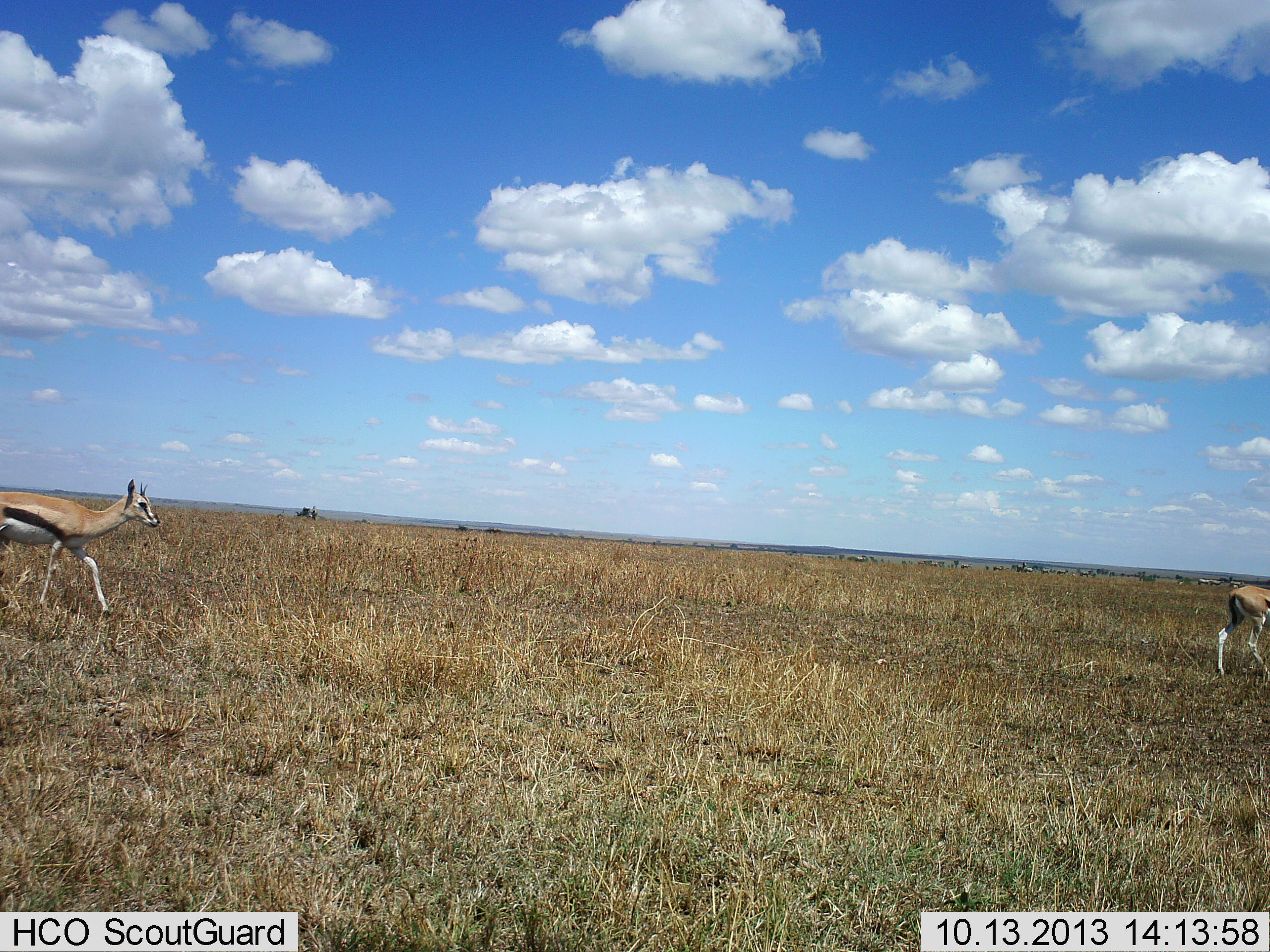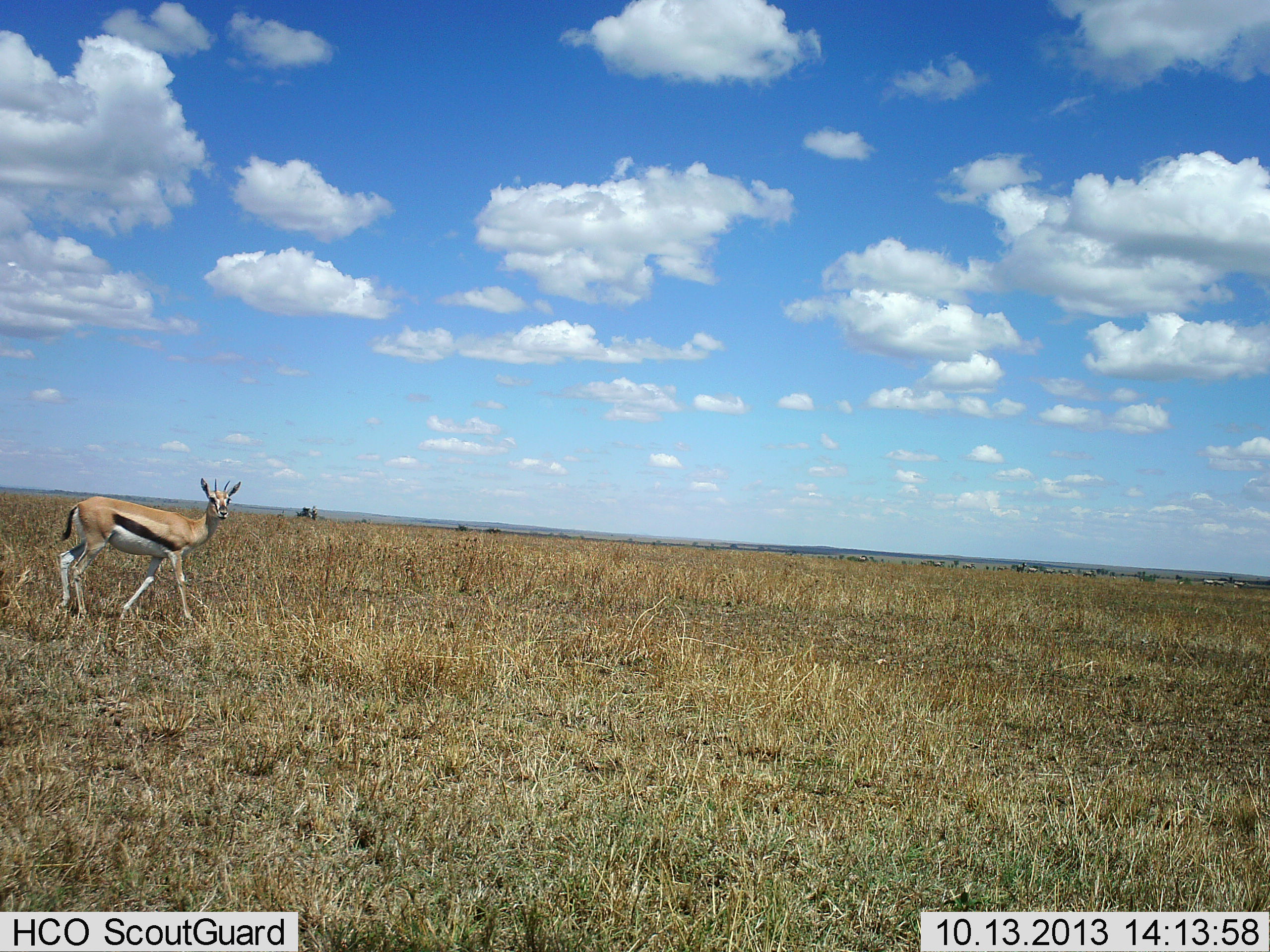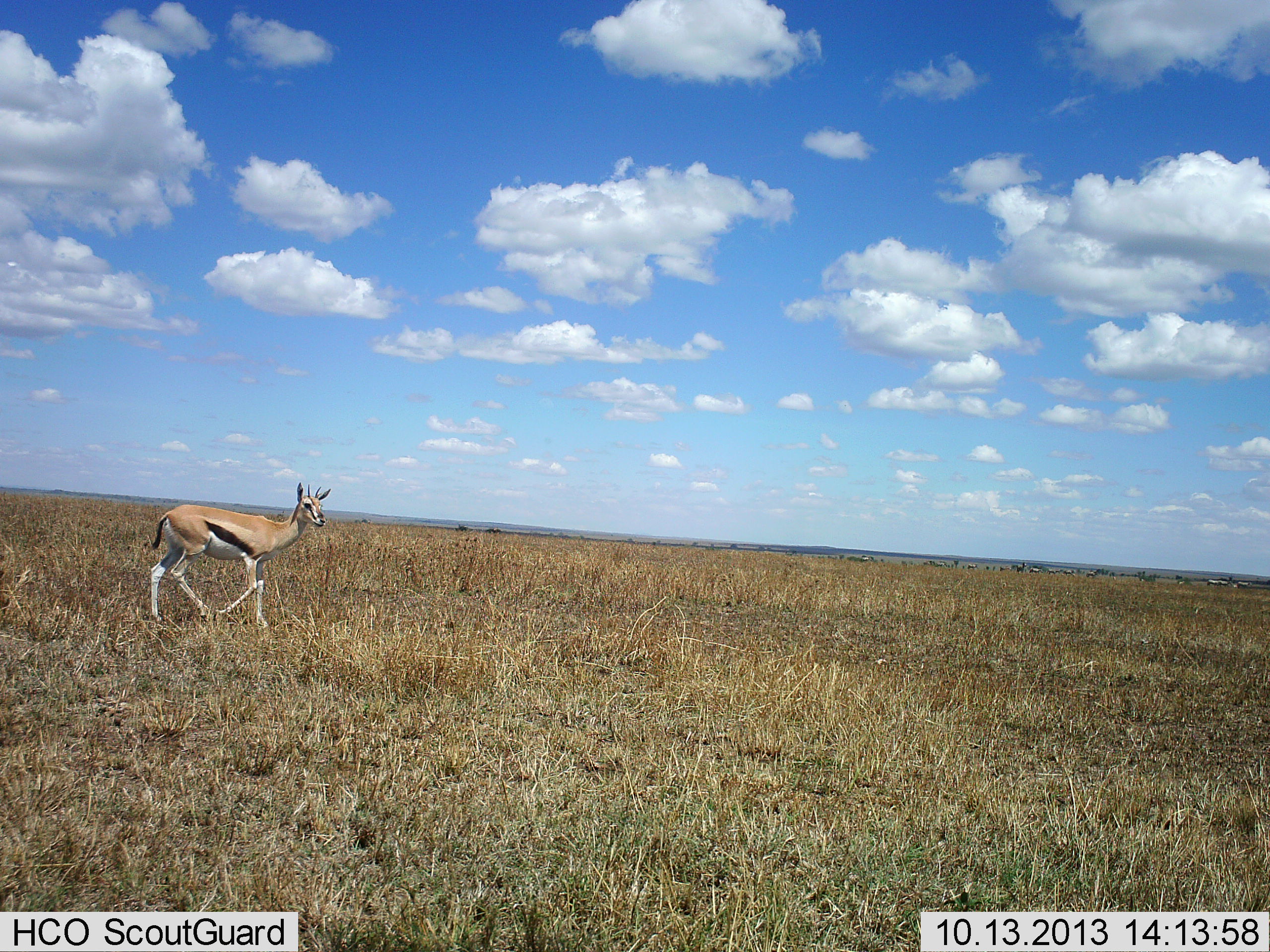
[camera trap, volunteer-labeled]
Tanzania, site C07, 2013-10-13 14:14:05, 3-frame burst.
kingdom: Animalia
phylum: Chordata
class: Mammalia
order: Artiodactyla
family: Bovidae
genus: Eudorcas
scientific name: Eudorcas thomsonii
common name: thomson's gazelle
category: gazellethomsons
Gazellethomsons (thomson's gazelle) (Eudorcas thomsonii), count 2. Behavior (volunteer vote fractions): standing 23%, resting 0%, moving 83%, interacting 0%. Young present (vote fraction): 3%. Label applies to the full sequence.